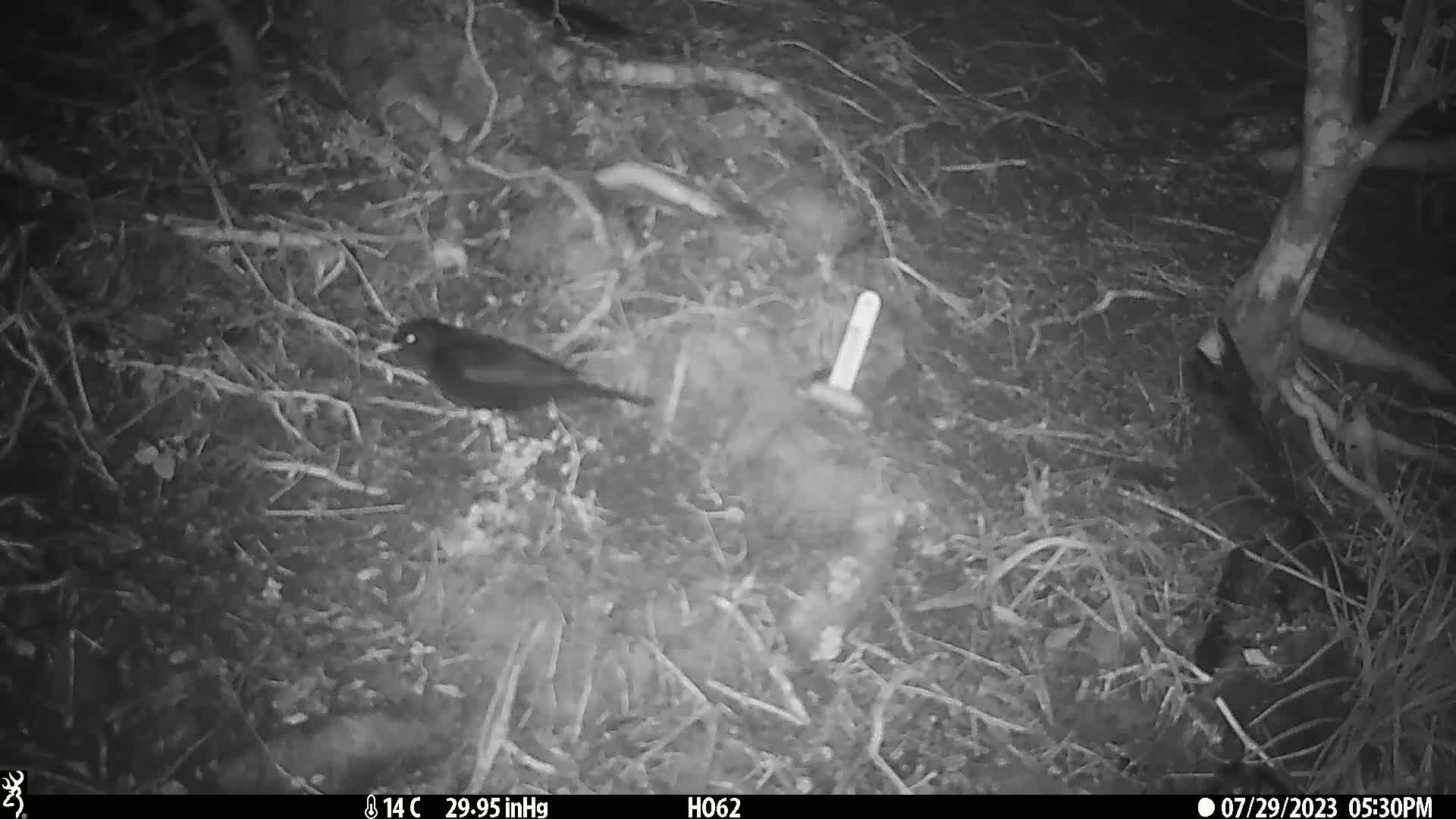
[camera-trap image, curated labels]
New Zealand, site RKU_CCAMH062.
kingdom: Animalia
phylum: Chordata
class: Aves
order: Passeriformes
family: Turdidae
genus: Turdus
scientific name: Turdus merula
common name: eurasian blackbird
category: blackbird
Blackbird (eurasian blackbird) (Turdus merula).